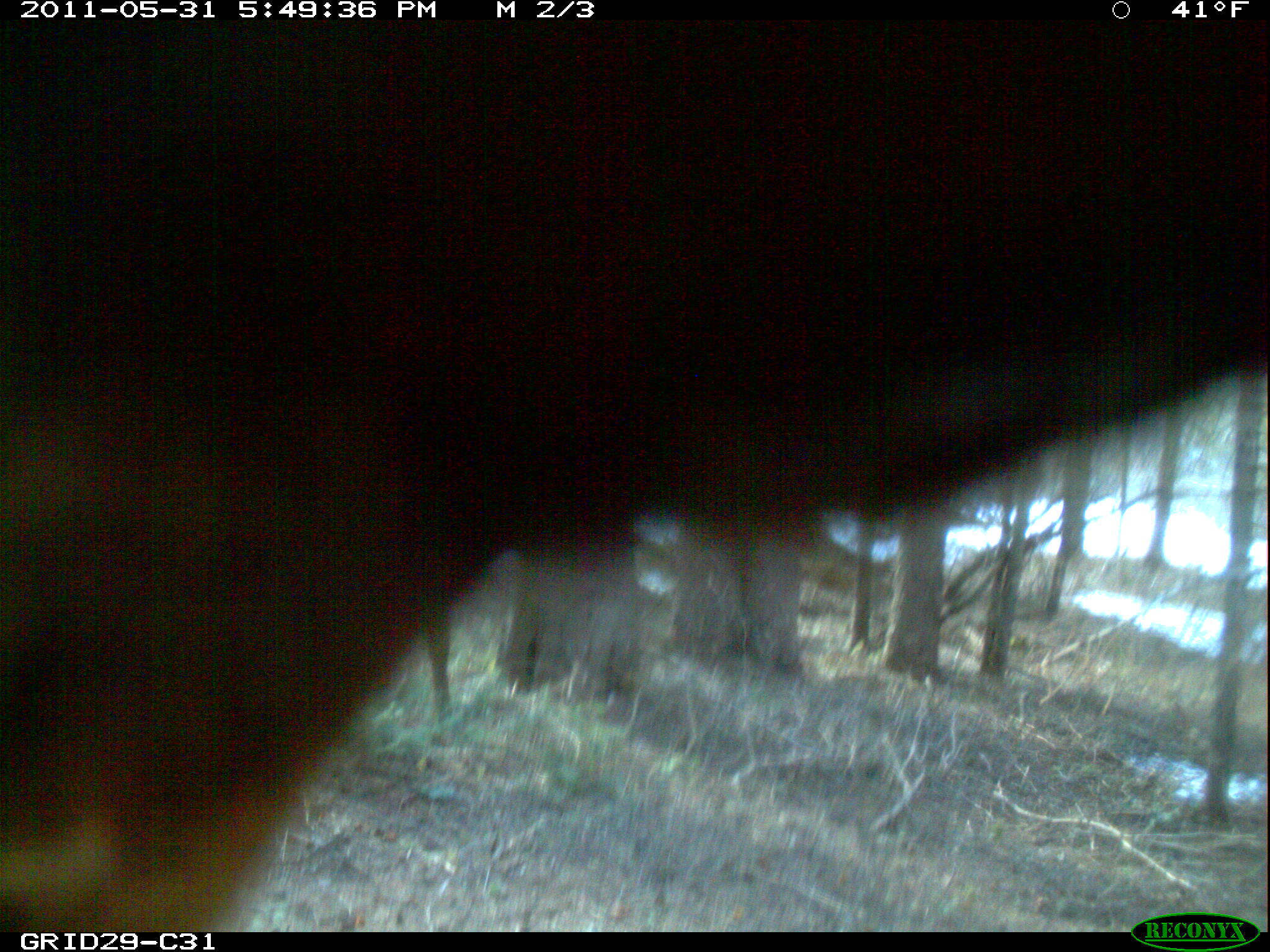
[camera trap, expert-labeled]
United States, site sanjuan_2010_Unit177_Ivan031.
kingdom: Animalia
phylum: Chordata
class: Mammalia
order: Artiodactyla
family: Cervidae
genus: Cervus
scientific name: Cervus elaphus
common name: red deer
Cervus elaphus (red deer).